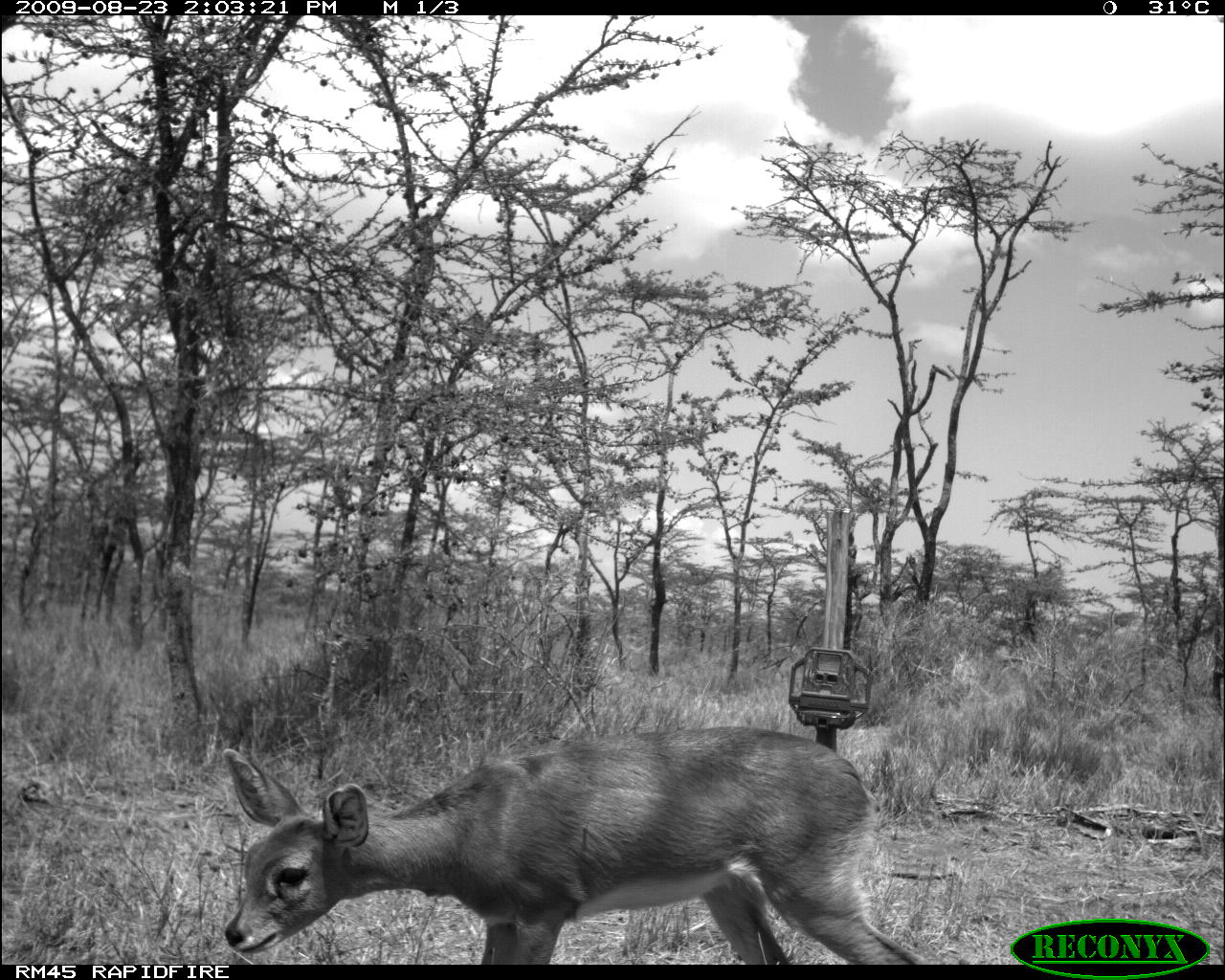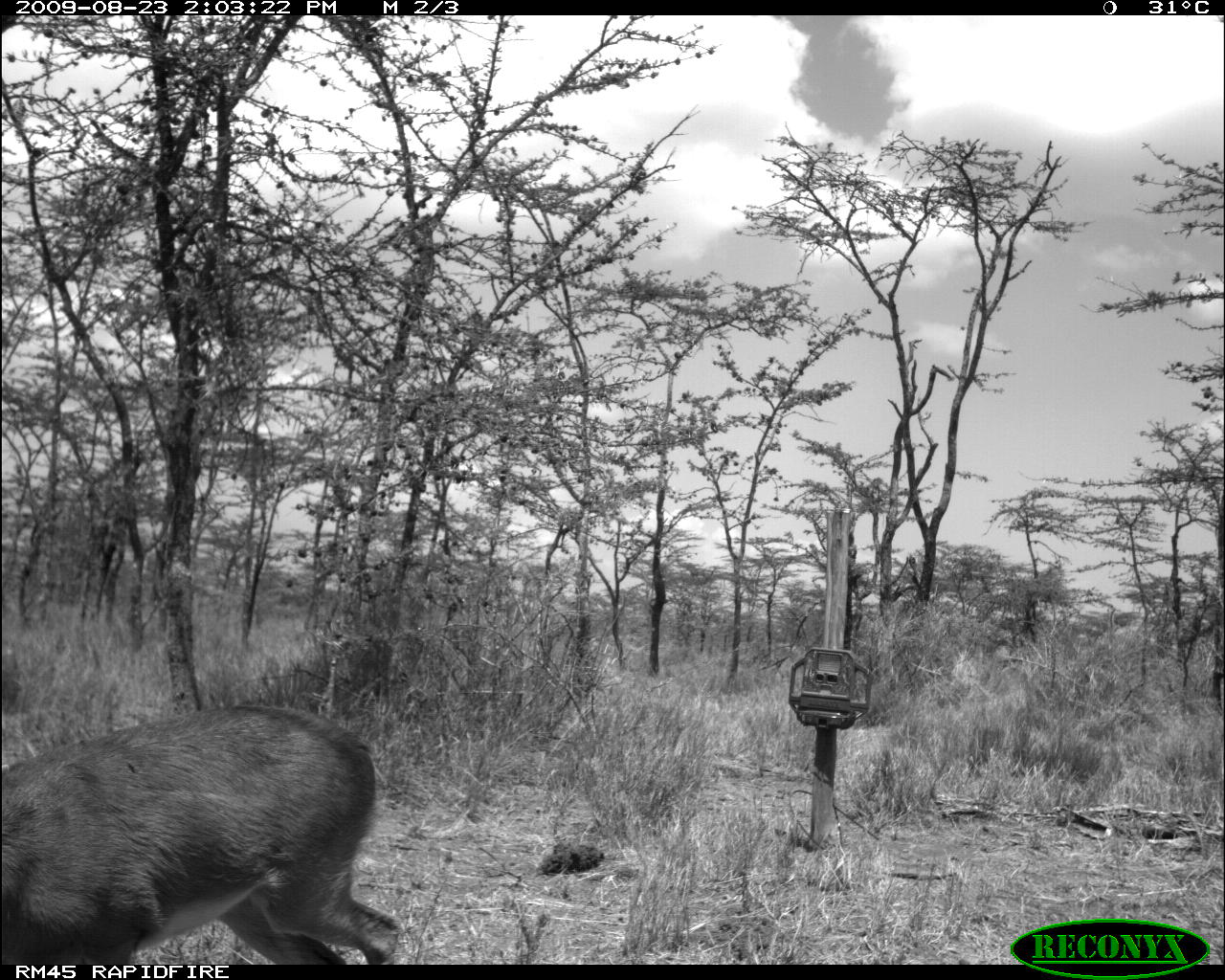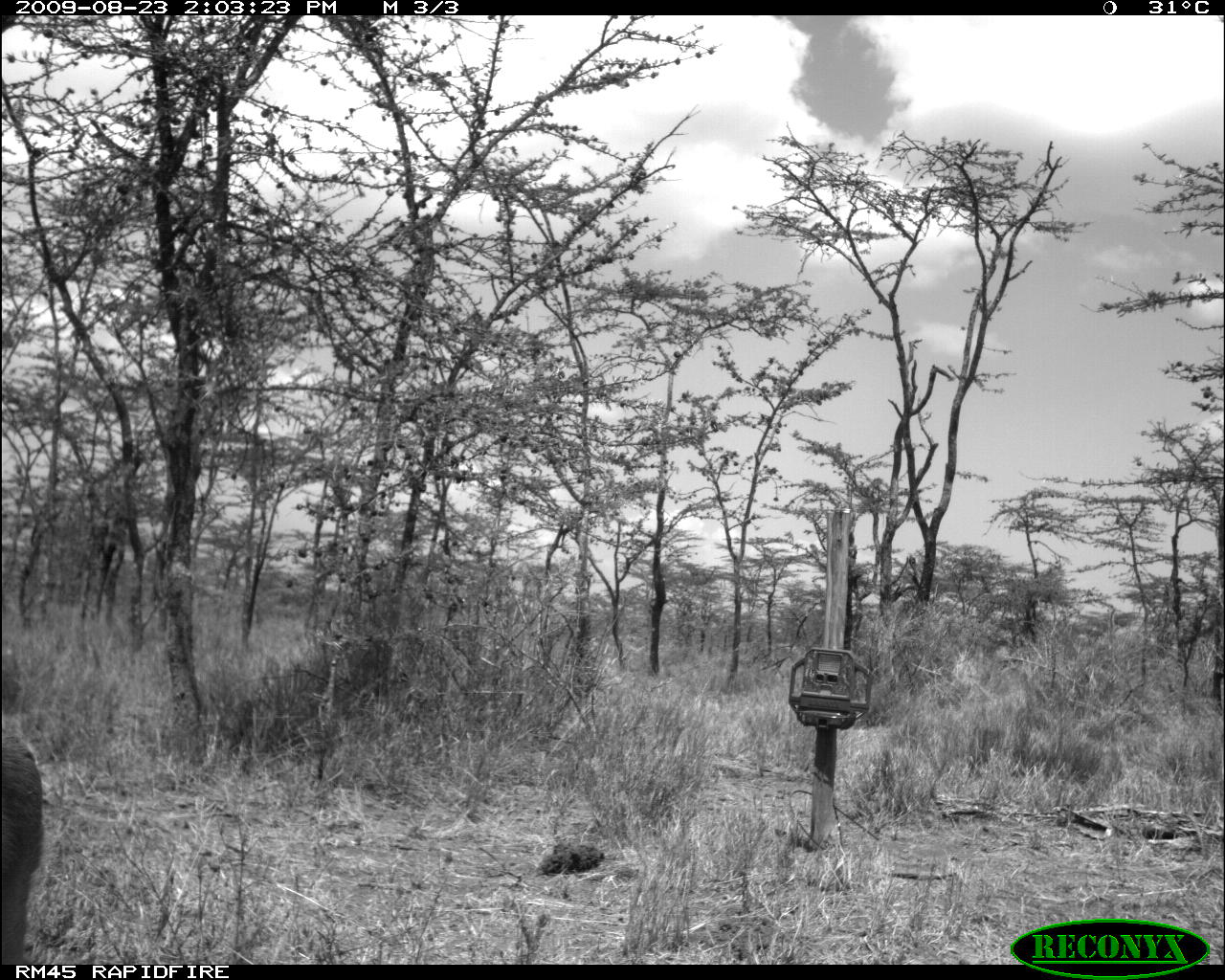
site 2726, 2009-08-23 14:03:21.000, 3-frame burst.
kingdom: Animalia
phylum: Chordata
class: Mammalia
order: Artiodactyla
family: Bovidae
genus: Raphicerus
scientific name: Raphicerus campestris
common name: steenbok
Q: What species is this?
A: Raphicerus campestris (steenbok).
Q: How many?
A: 1.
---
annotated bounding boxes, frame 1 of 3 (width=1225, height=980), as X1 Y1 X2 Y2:
raphicerus campestris: 218 725 925 964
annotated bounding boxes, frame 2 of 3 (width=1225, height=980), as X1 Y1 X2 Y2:
raphicerus campestris: 0 701 402 964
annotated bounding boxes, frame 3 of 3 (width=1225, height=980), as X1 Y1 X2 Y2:
raphicerus campestris: 0 723 44 964